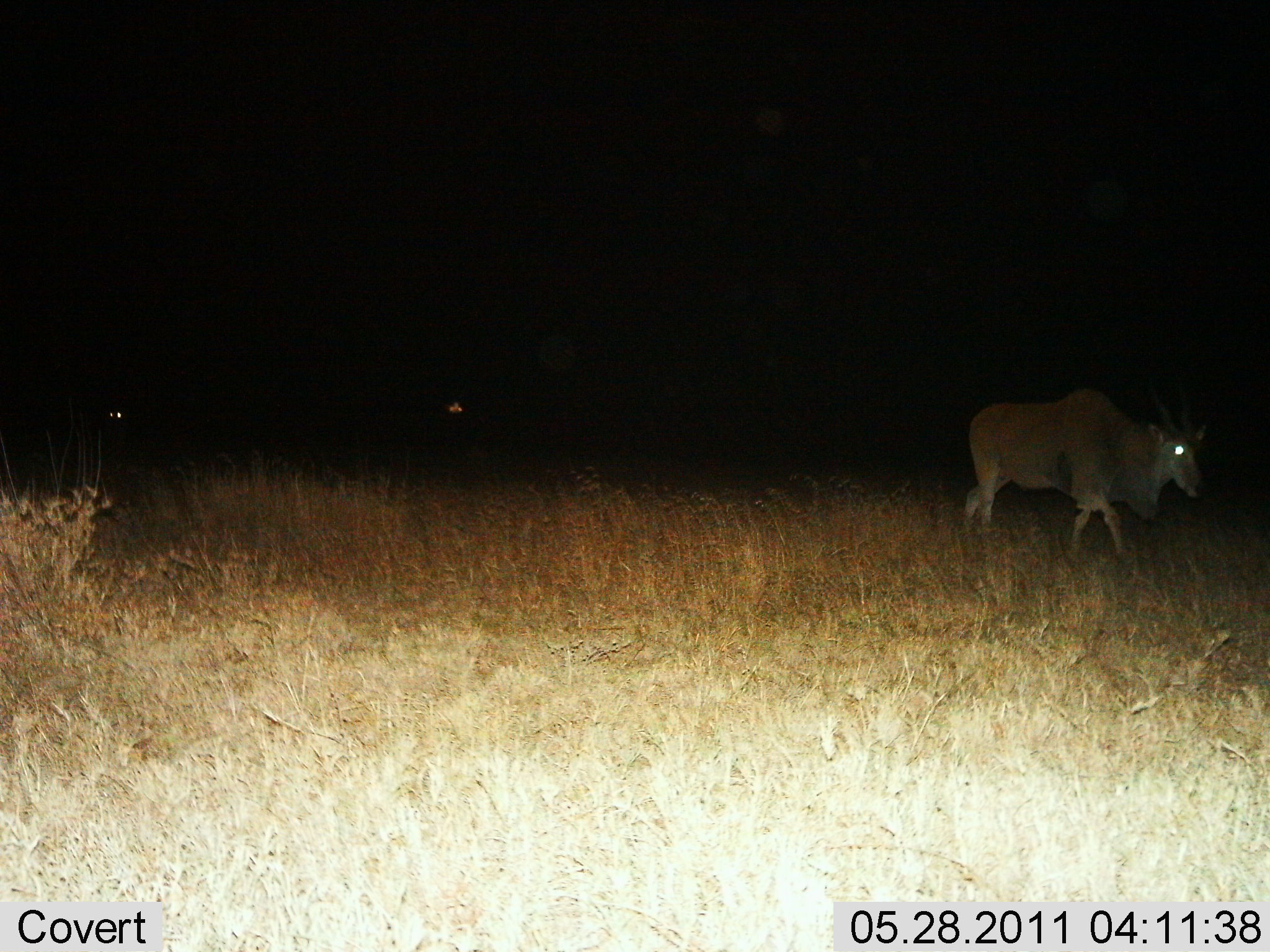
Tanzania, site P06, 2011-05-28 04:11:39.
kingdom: Animalia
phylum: Chordata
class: Mammalia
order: Artiodactyla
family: Bovidae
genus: Tragelaphus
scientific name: Tragelaphus oryx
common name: eland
Eland (Tragelaphus oryx), count 1. Behavior (volunteer vote fractions): standing 0%, resting 0%, moving 100%, interacting 0%. Young present (vote fraction): 0%. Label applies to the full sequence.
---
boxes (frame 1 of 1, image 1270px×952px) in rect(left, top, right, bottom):
animal: rect(960, 363, 1204, 564)